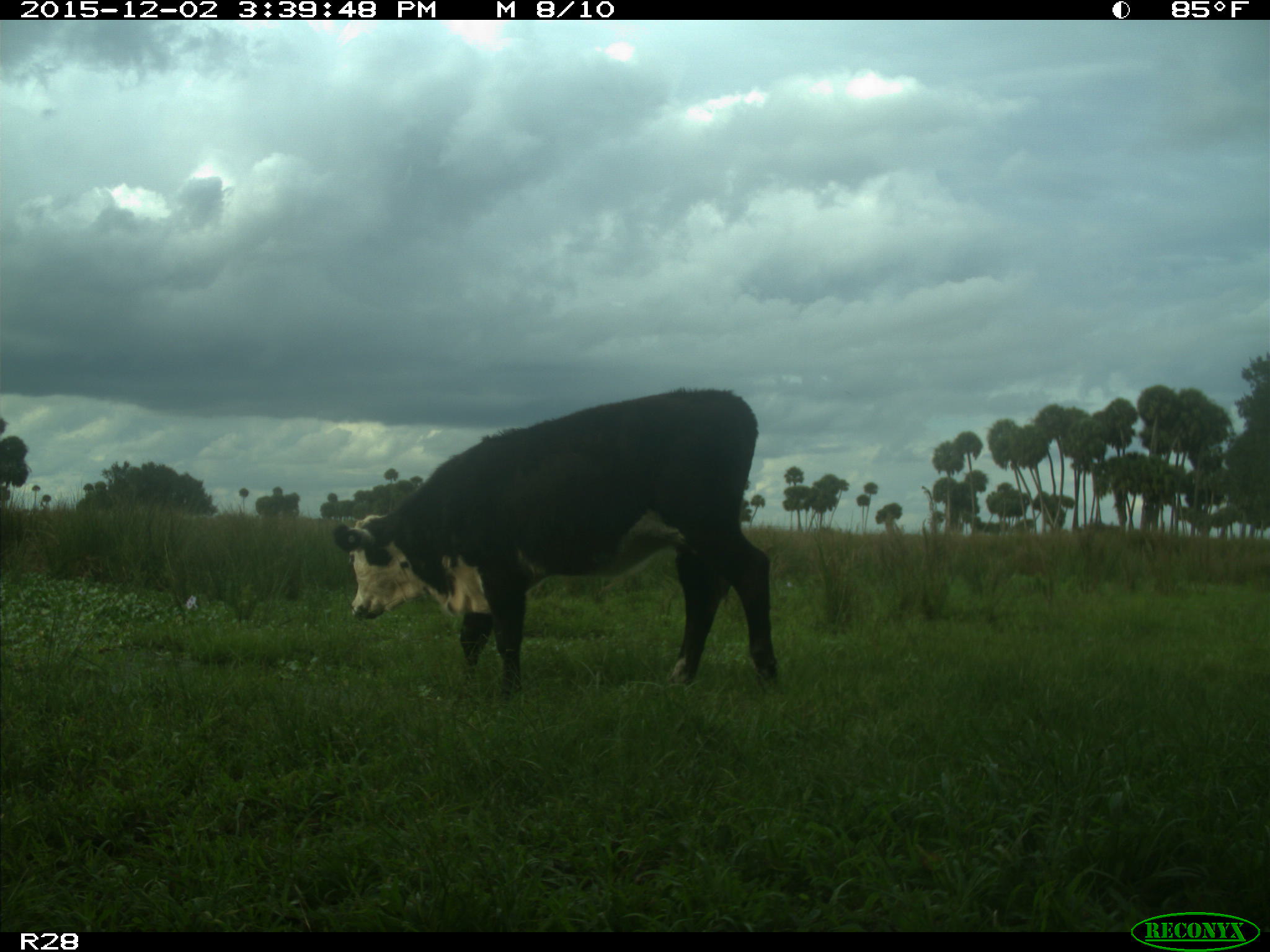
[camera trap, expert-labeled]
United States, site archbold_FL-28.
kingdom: Animalia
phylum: Chordata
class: Mammalia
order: Artiodactyla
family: Bovidae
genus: Bos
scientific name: Bos taurus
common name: domestic cow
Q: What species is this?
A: Bos taurus (domestic cow).